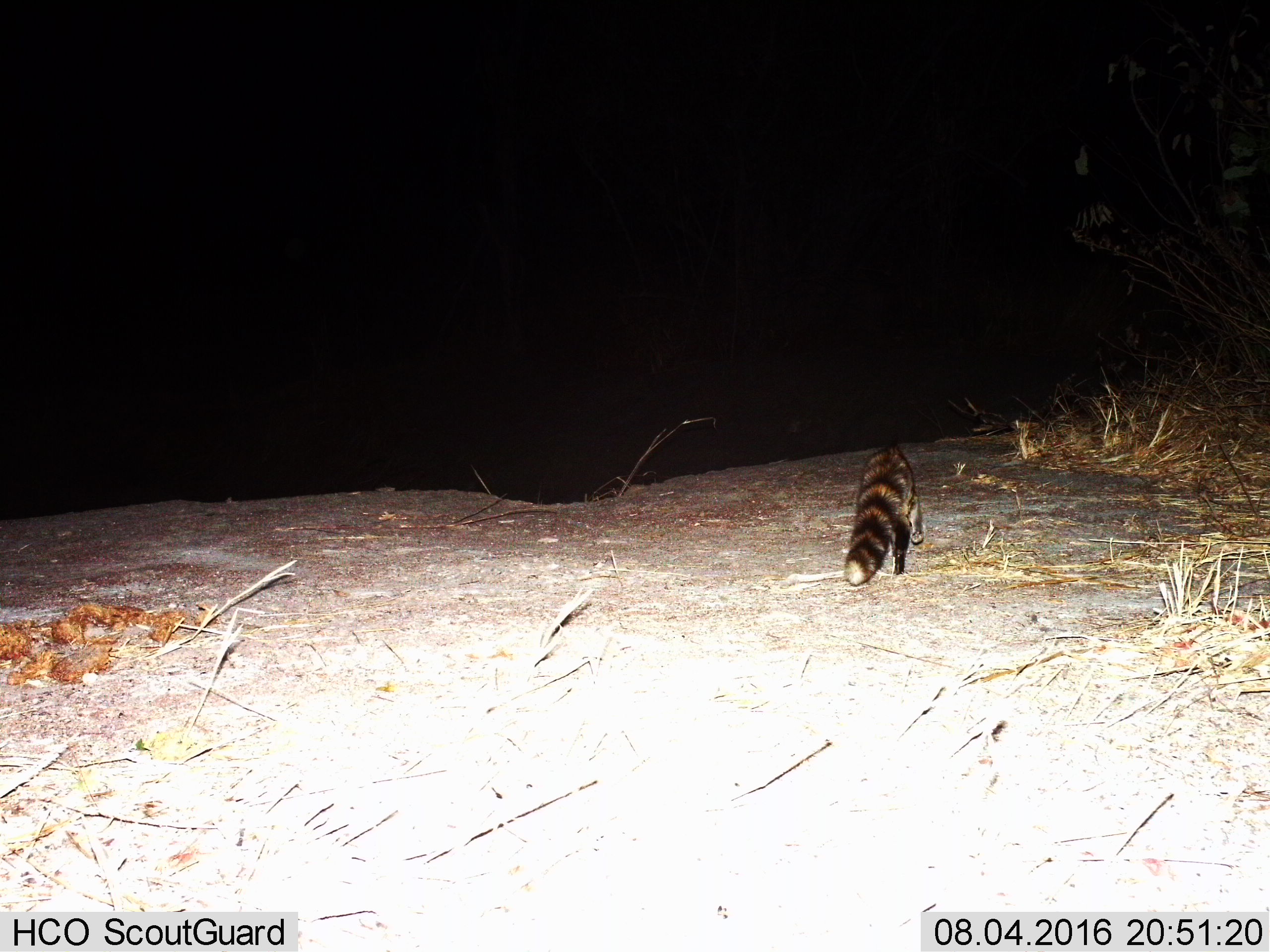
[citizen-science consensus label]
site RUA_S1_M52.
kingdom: Animalia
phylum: Chordata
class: Mammalia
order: Carnivora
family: Viverridae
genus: Genetta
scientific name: Genetta genetta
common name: small-spotted genet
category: genetcommonsmallspotted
Genetcommonsmallspotted (small-spotted genet) (Genetta genetta), count 1. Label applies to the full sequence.